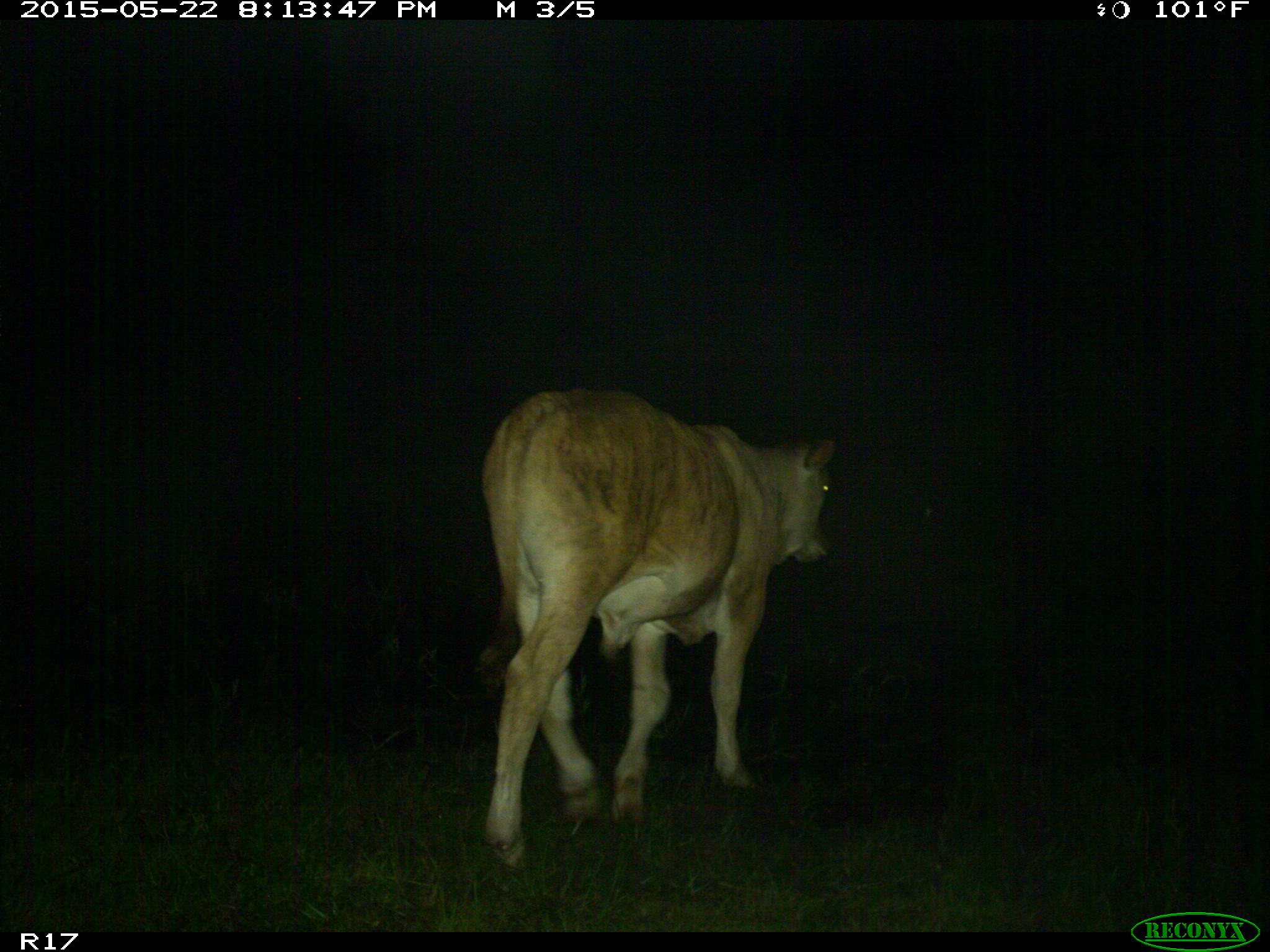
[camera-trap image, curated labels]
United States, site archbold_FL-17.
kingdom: Animalia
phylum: Chordata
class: Mammalia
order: Artiodactyla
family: Bovidae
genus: Bos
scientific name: Bos taurus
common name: domestic cow